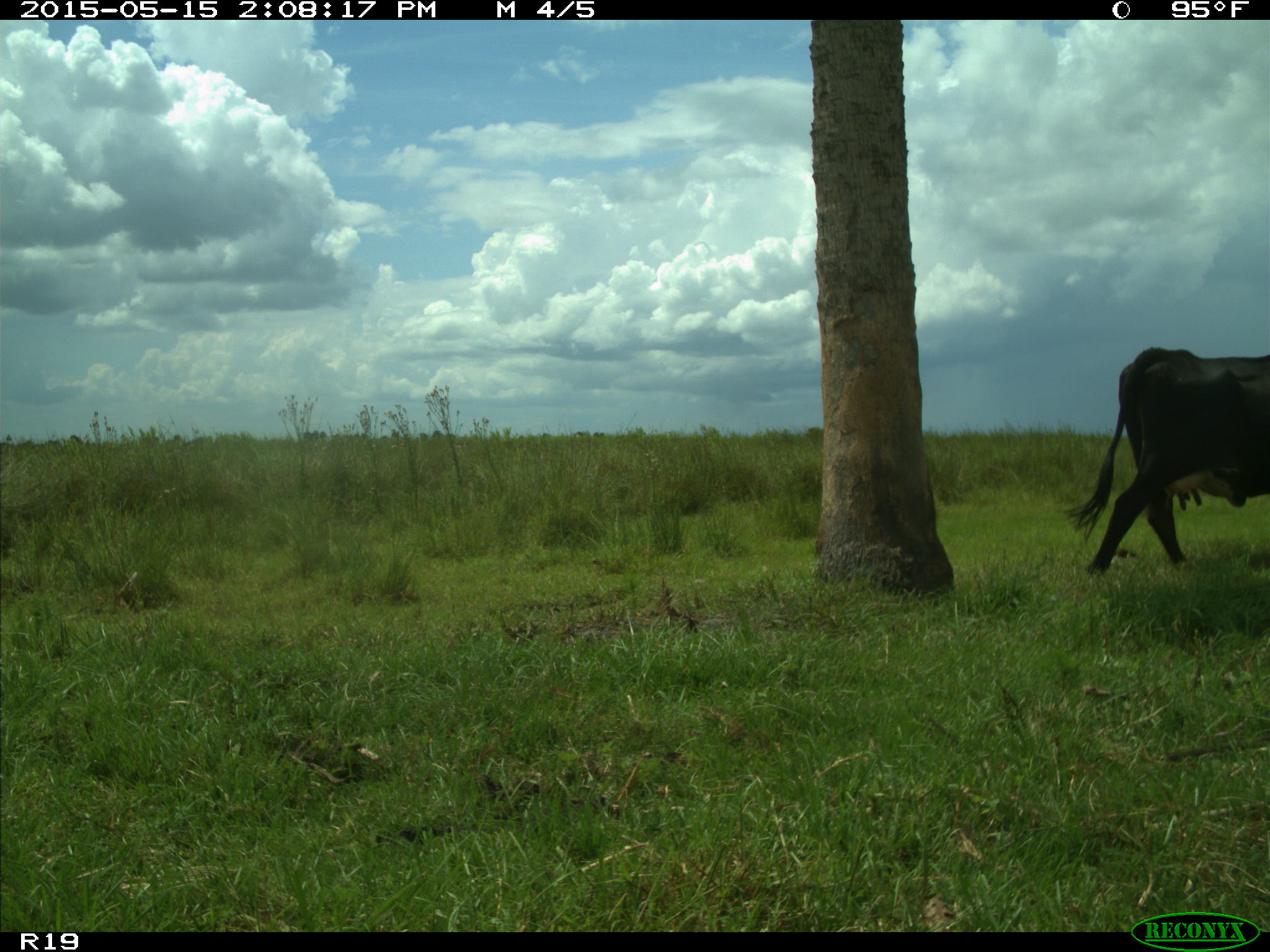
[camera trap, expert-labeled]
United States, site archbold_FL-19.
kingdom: Animalia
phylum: Chordata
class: Mammalia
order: Artiodactyla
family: Bovidae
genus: Bos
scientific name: Bos taurus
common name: domestic cow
Bos taurus (domestic cow).